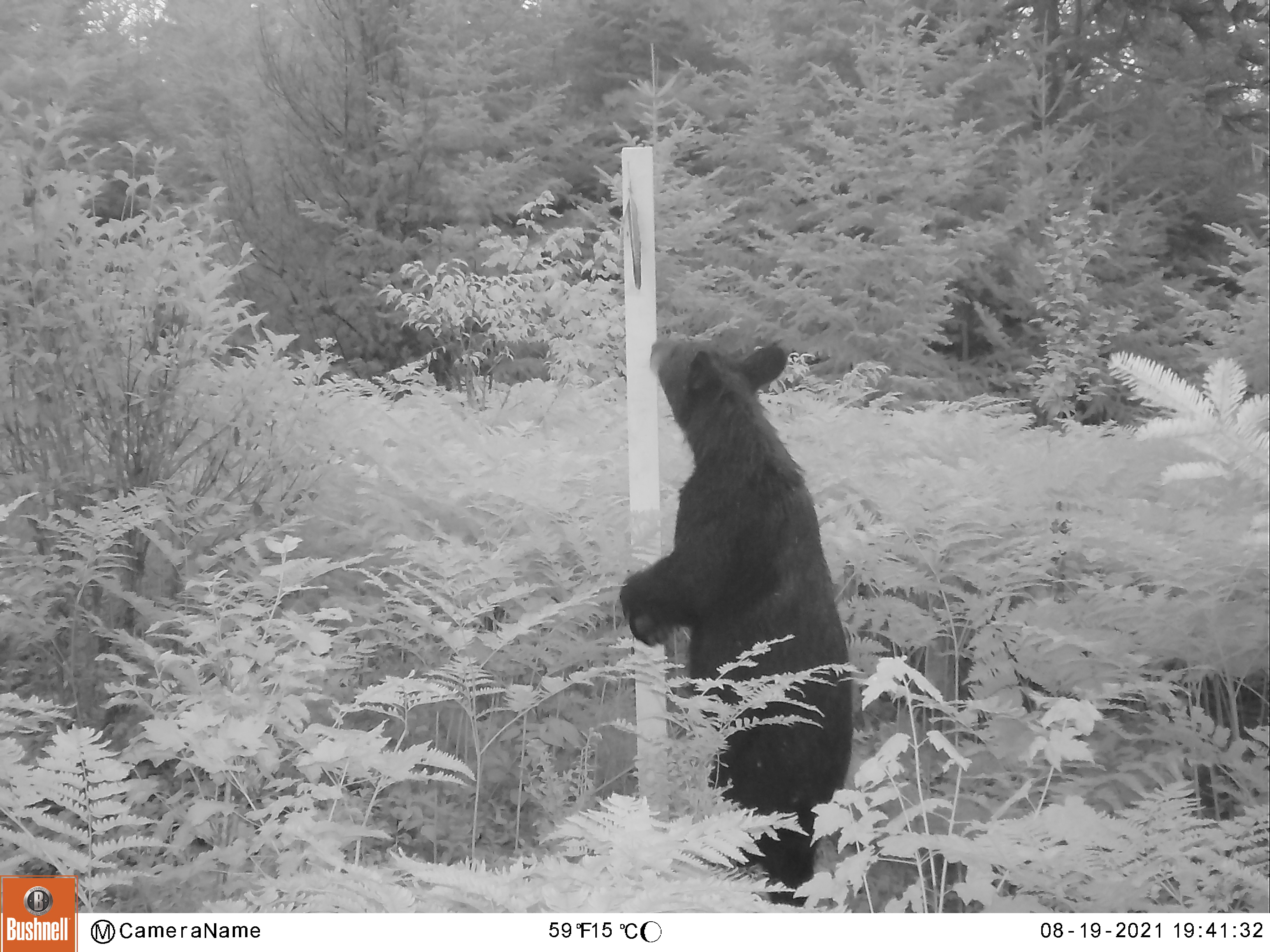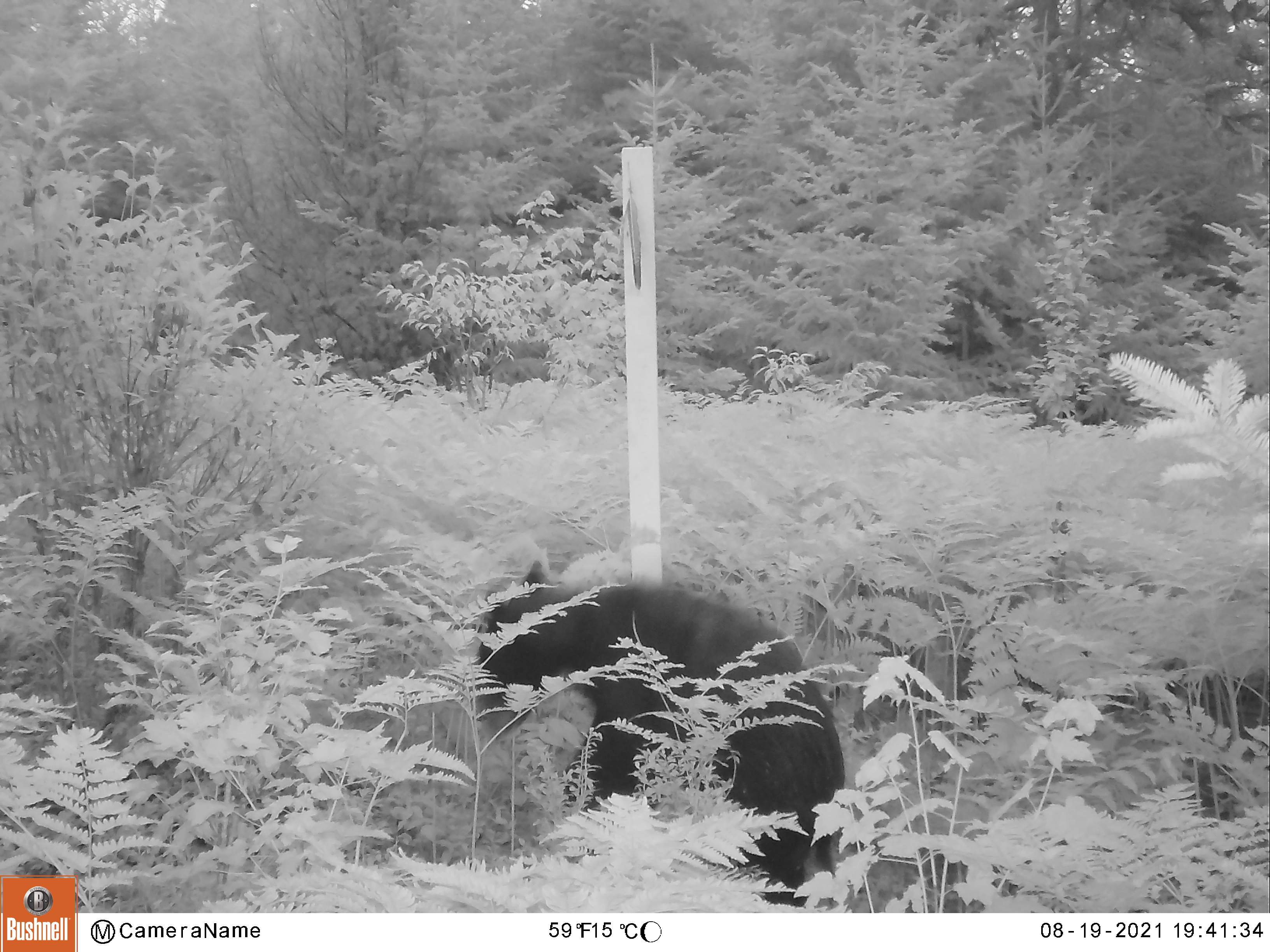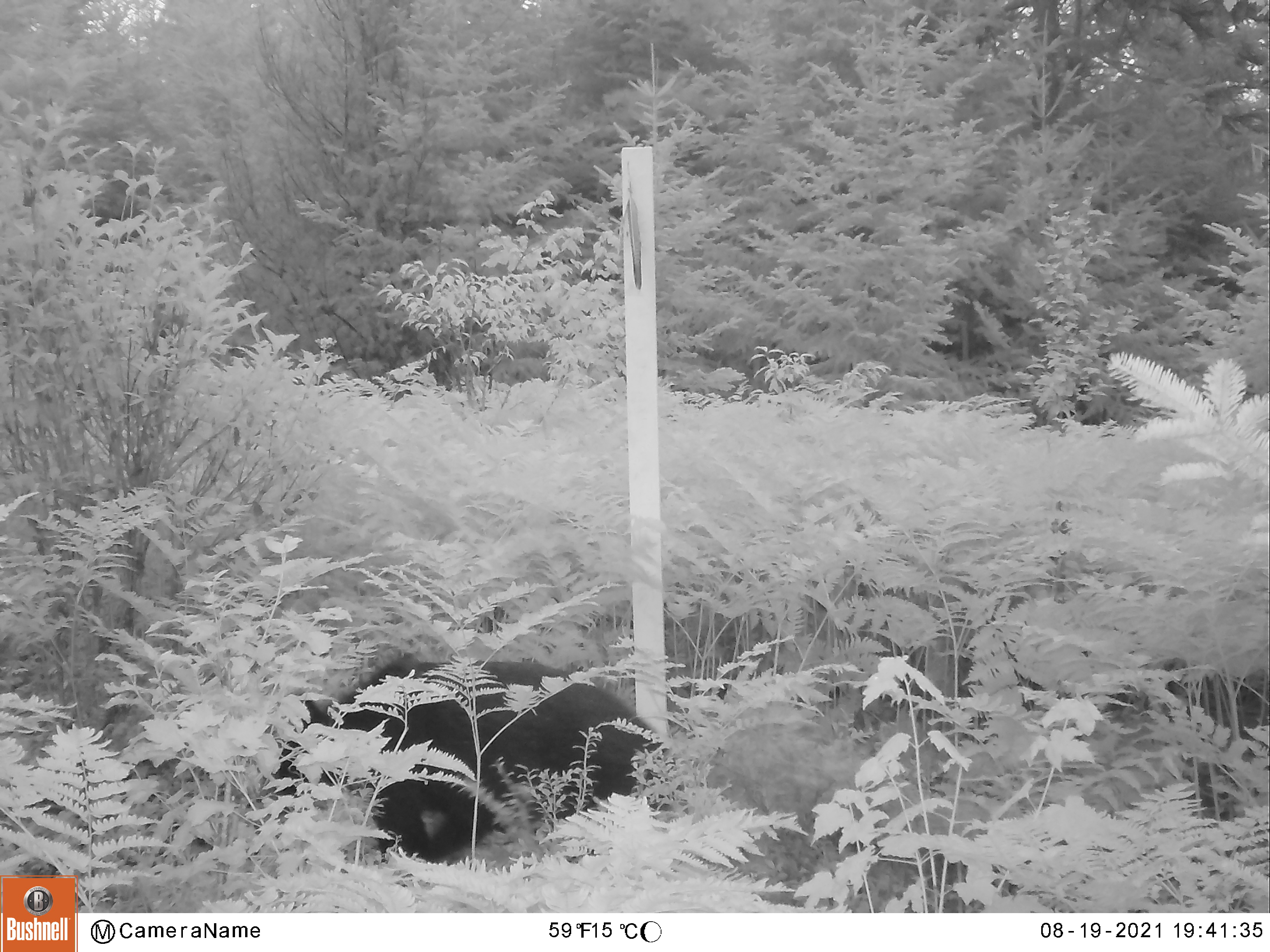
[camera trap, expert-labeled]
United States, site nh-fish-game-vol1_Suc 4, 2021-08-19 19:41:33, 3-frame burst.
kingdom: Animalia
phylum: Chordata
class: Mammalia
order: Carnivora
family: Ursidae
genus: Ursus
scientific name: Ursus americanus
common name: black bear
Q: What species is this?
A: Black bear (Ursus americanus).